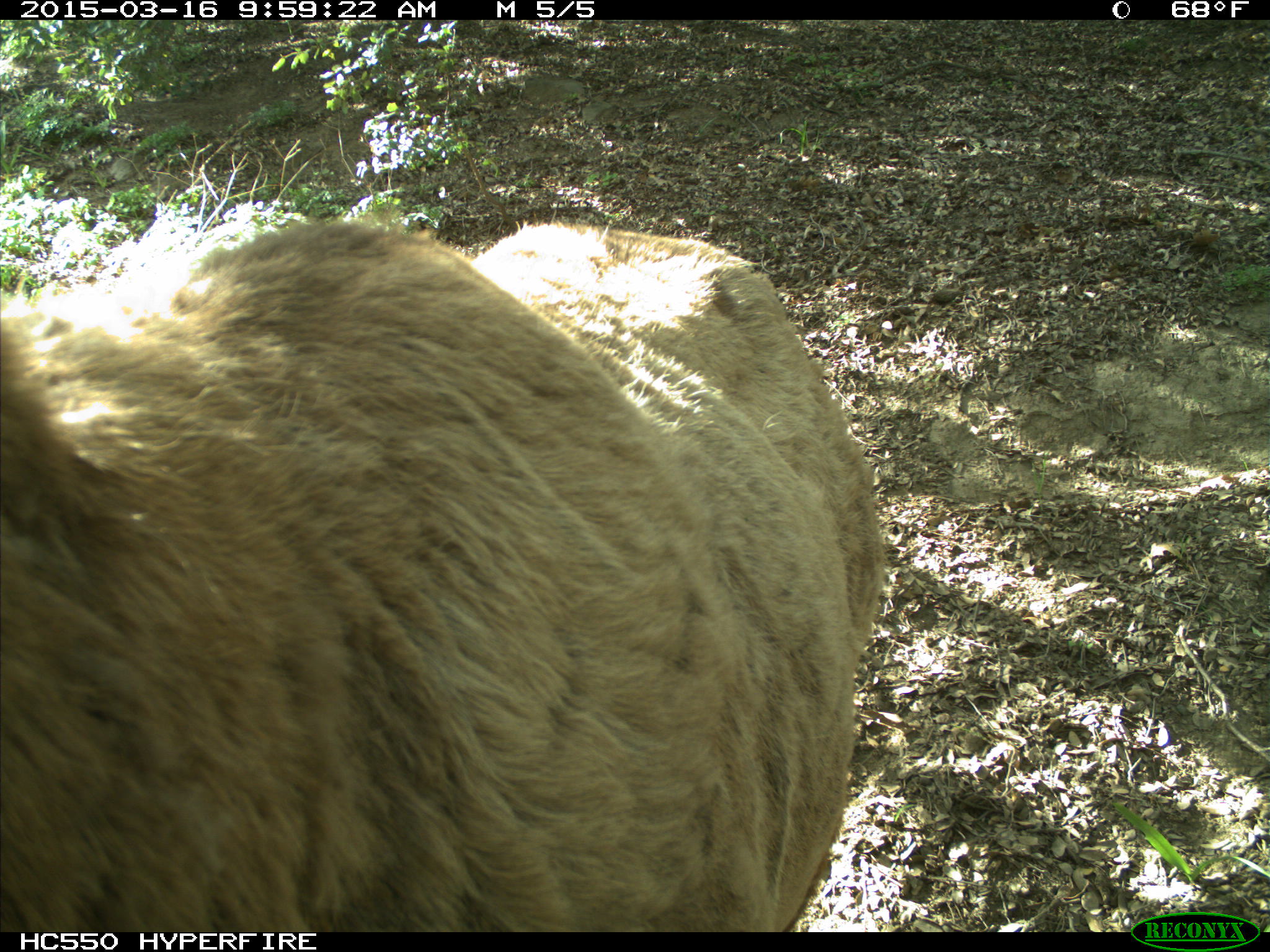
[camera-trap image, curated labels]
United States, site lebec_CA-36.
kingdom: Animalia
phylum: Chordata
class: Mammalia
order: Artiodactyla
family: Cervidae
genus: Cervus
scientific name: Cervus canadensis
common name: elk